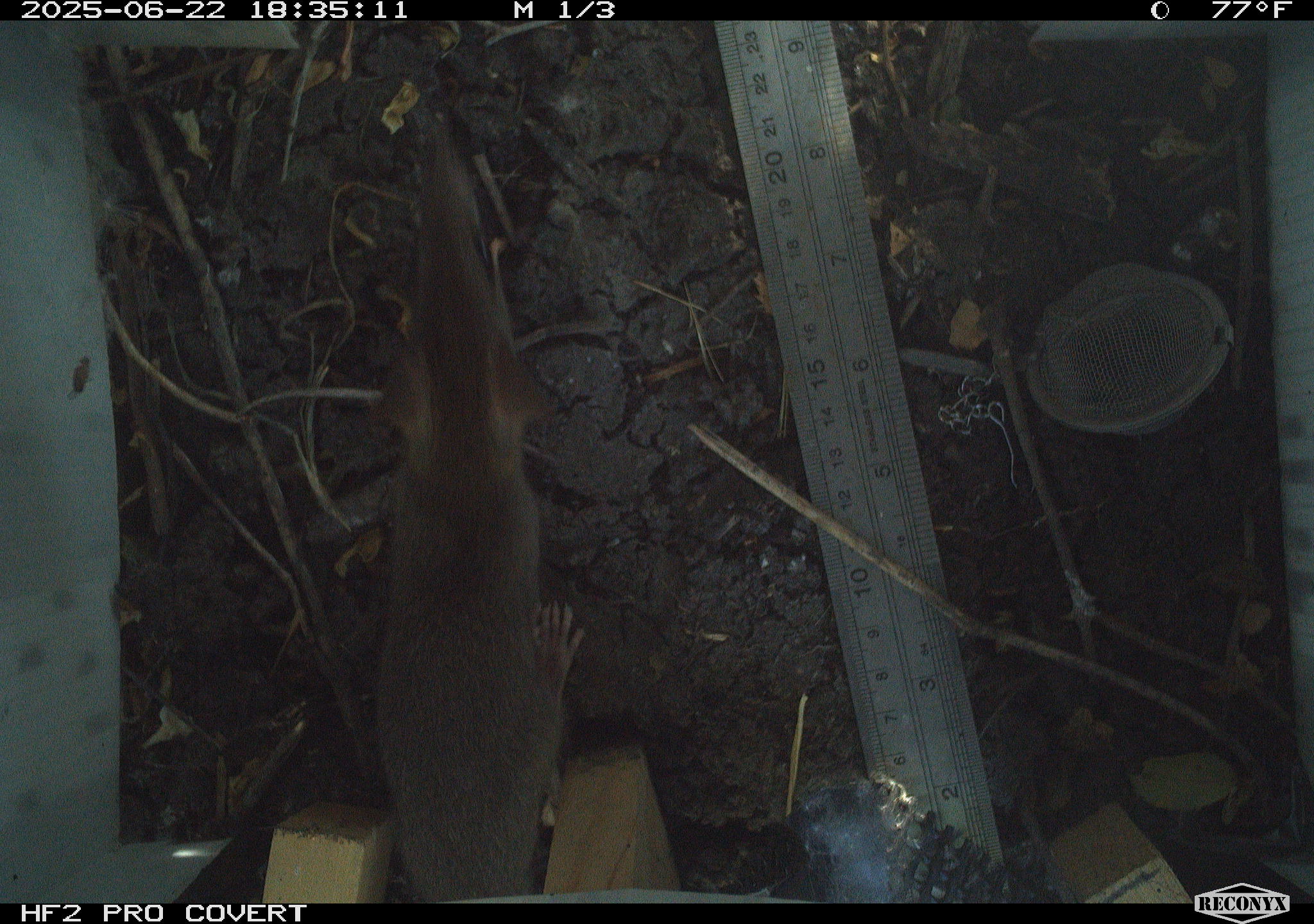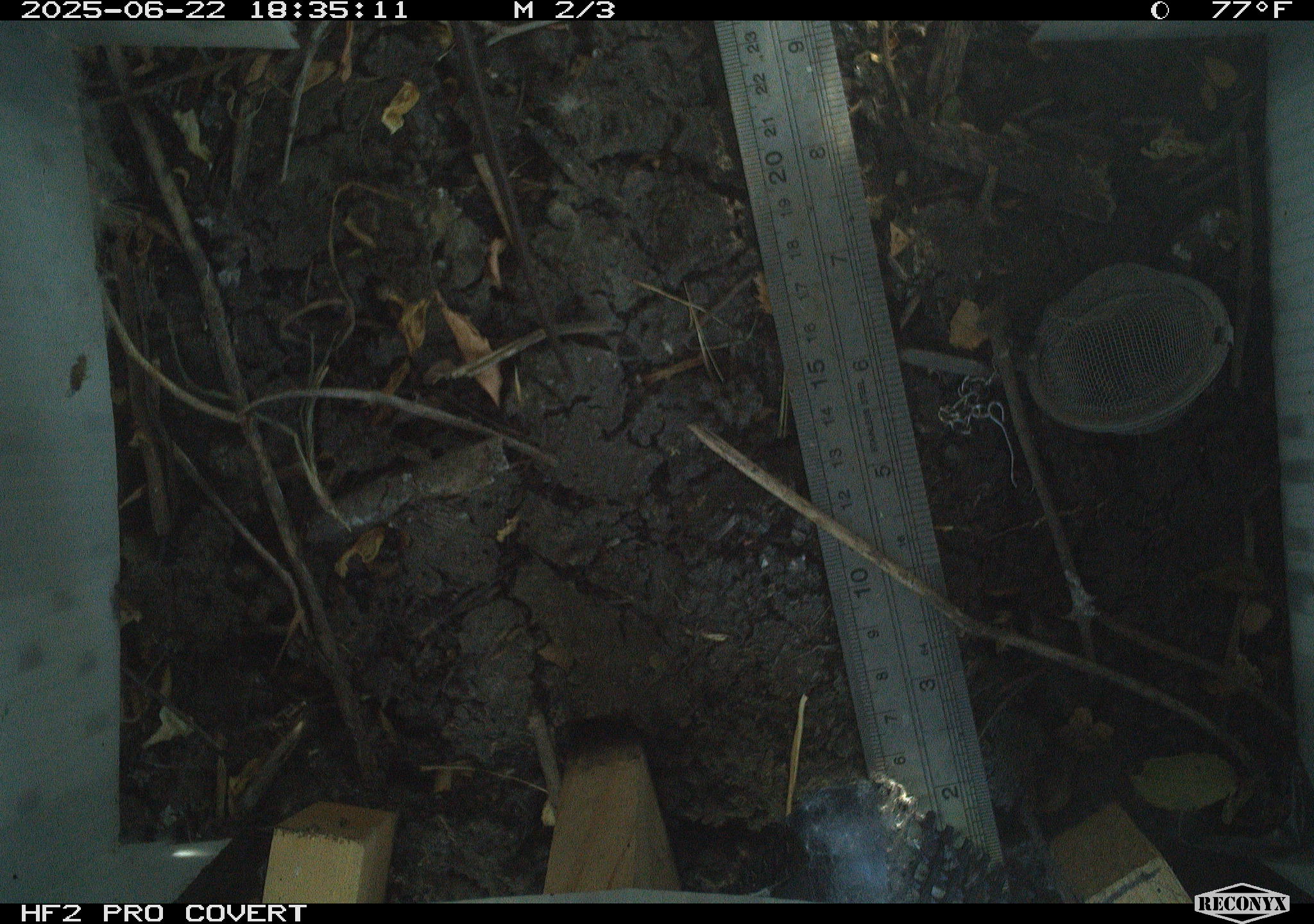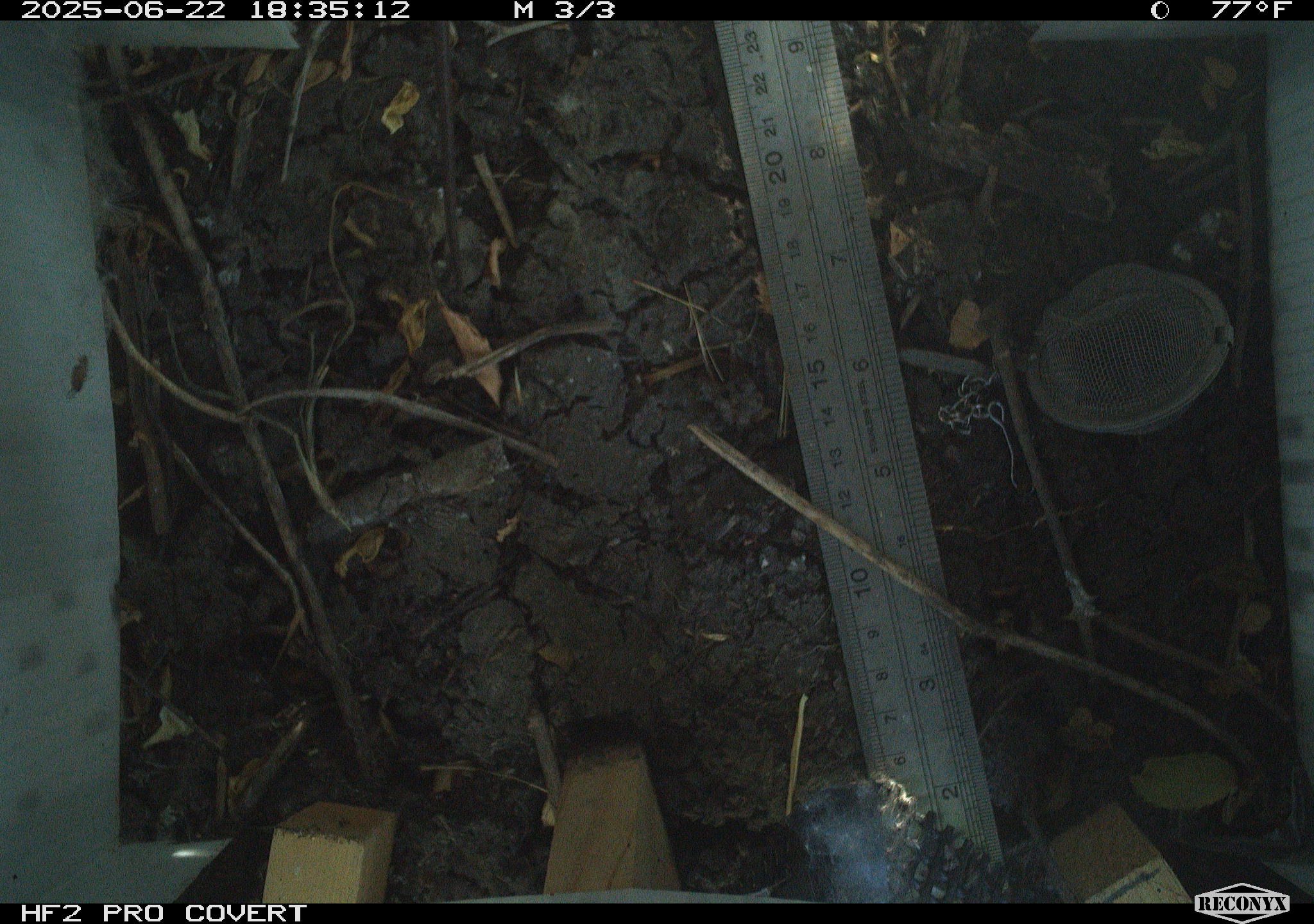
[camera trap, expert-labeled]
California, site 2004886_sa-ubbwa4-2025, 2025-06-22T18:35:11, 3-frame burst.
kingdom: Animalia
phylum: Chordata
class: Mammalia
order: Rodentia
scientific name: Rodentia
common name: rodent